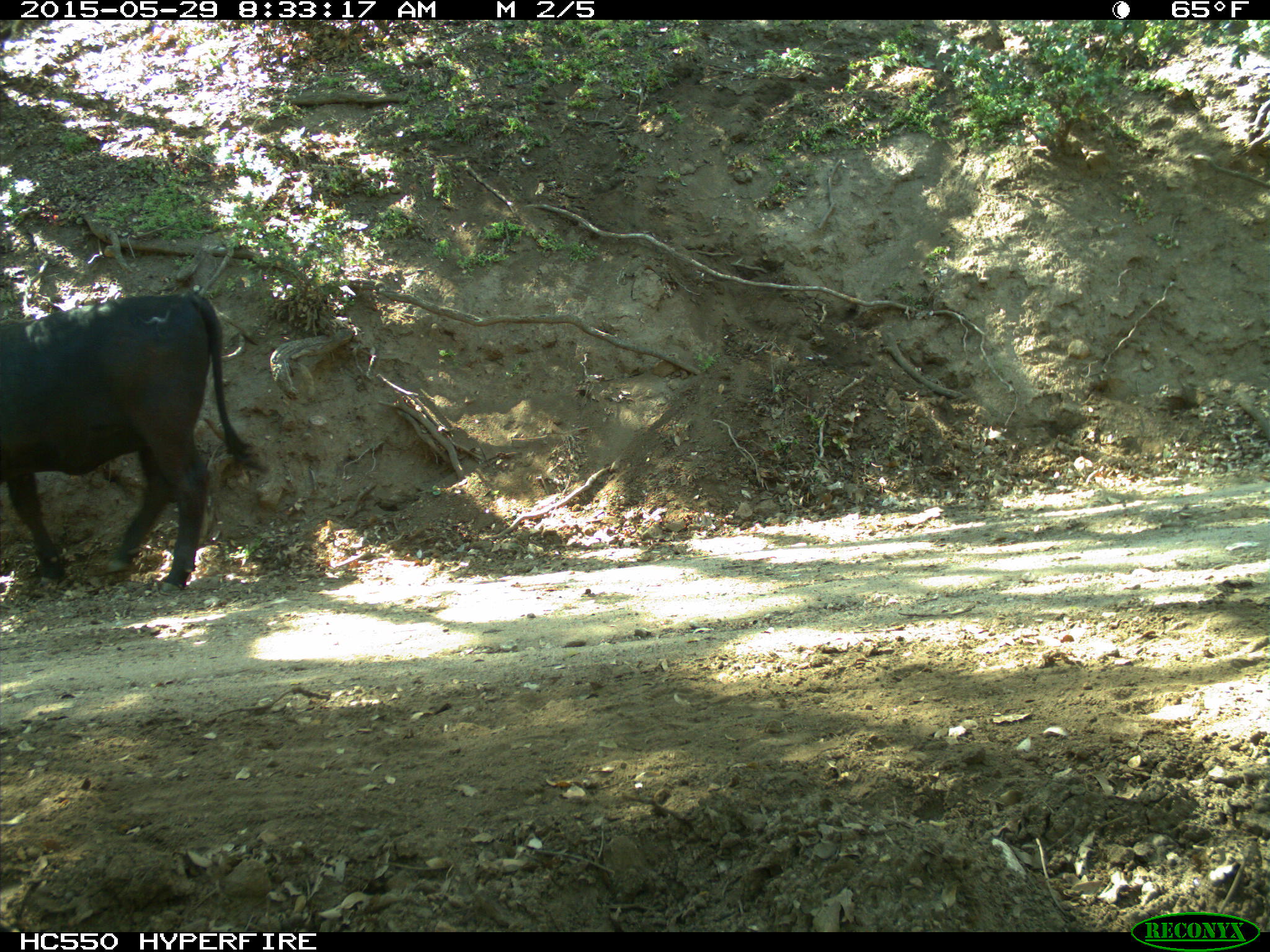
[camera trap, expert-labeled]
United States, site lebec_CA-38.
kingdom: Animalia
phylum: Chordata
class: Mammalia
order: Artiodactyla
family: Bovidae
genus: Bos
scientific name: Bos taurus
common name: domestic cow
Bos taurus (domestic cow).